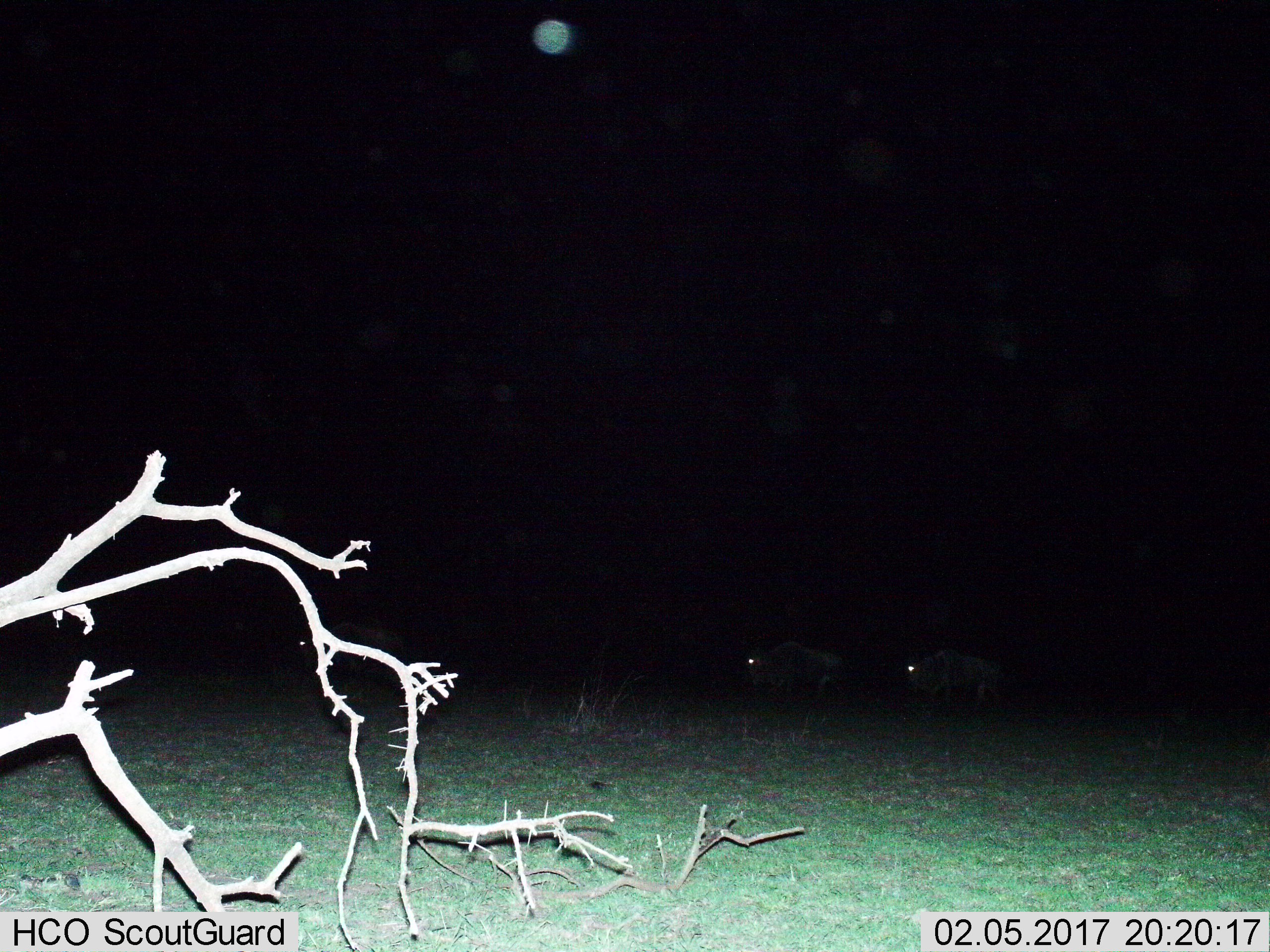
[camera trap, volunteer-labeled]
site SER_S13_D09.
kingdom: Animalia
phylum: Chordata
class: Mammalia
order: Artiodactyla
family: Bovidae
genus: Connochaetes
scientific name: Connochaetes taurinus taurinus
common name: blue wildebeest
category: wildebeestblue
Wildebeestblue (blue wildebeest) (Connochaetes taurinus taurinus), count 2. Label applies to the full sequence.